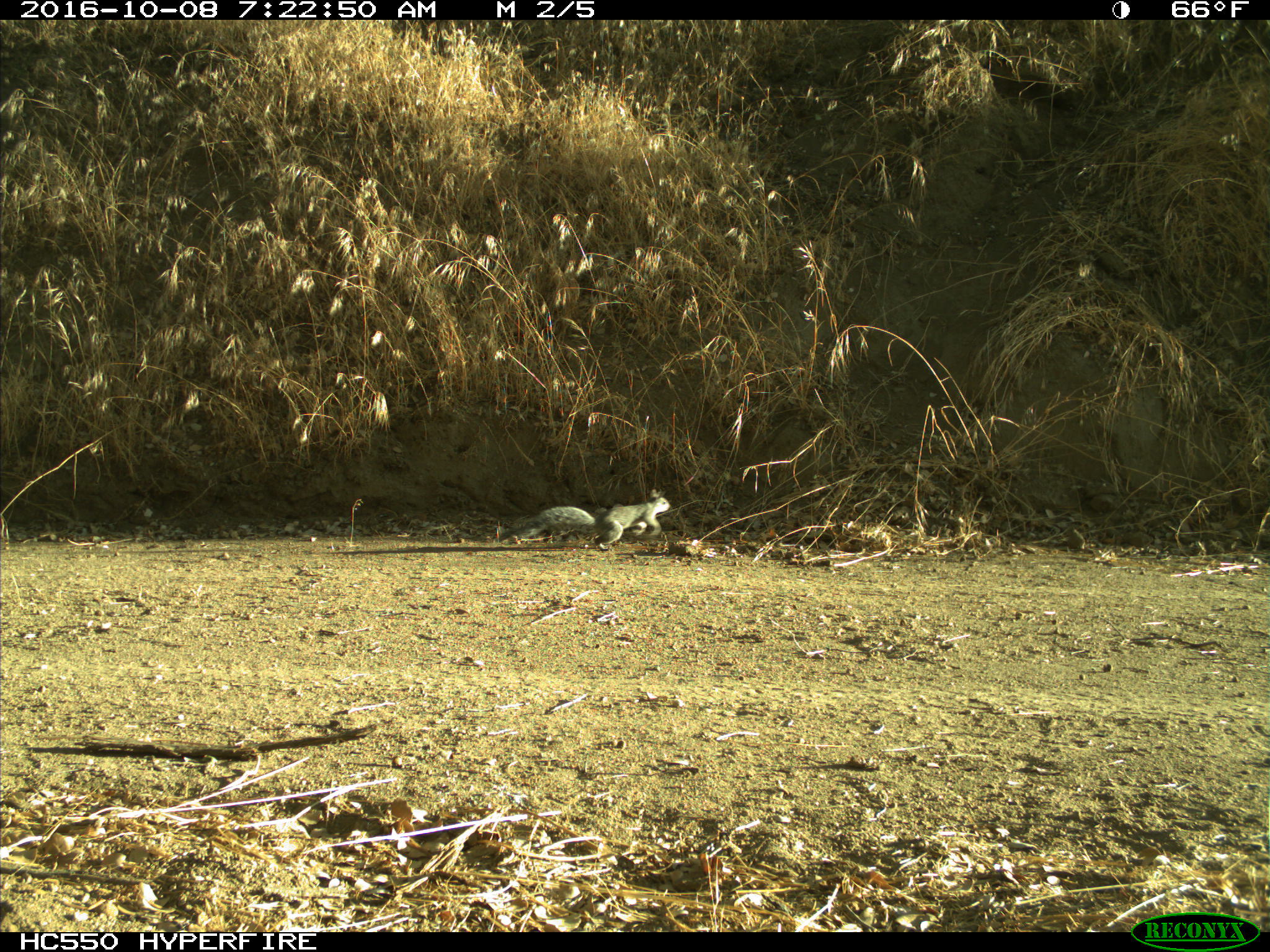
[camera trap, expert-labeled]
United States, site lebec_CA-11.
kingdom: Animalia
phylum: Chordata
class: Mammalia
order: Rodentia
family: Sciuridae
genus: Sciurus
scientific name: Sciurus carolinensis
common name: eastern gray squirrel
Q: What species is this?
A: Sciurus carolinensis (eastern gray squirrel).